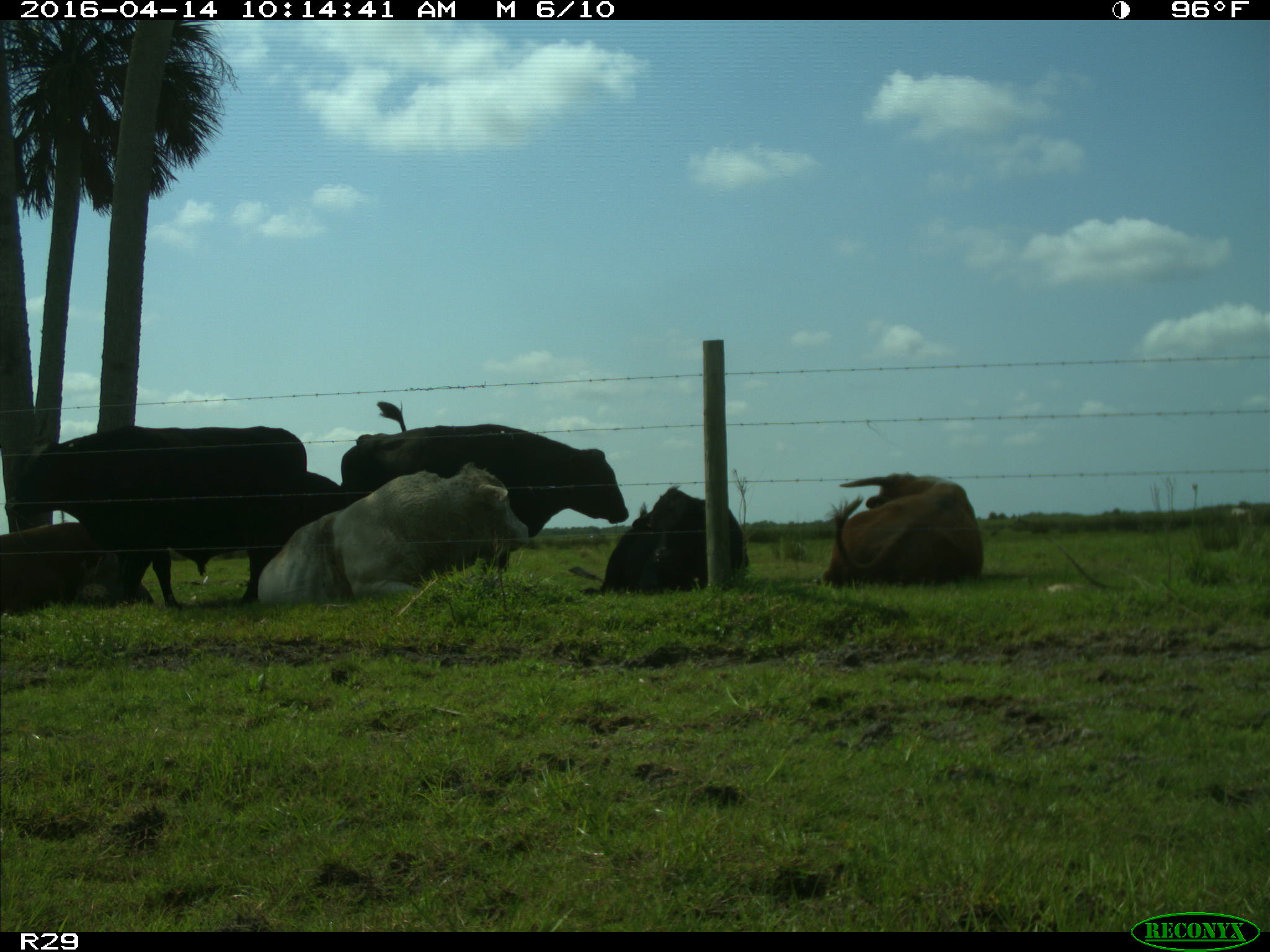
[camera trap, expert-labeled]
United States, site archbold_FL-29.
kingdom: Animalia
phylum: Chordata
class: Mammalia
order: Artiodactyla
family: Bovidae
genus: Bos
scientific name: Bos taurus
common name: domestic cow